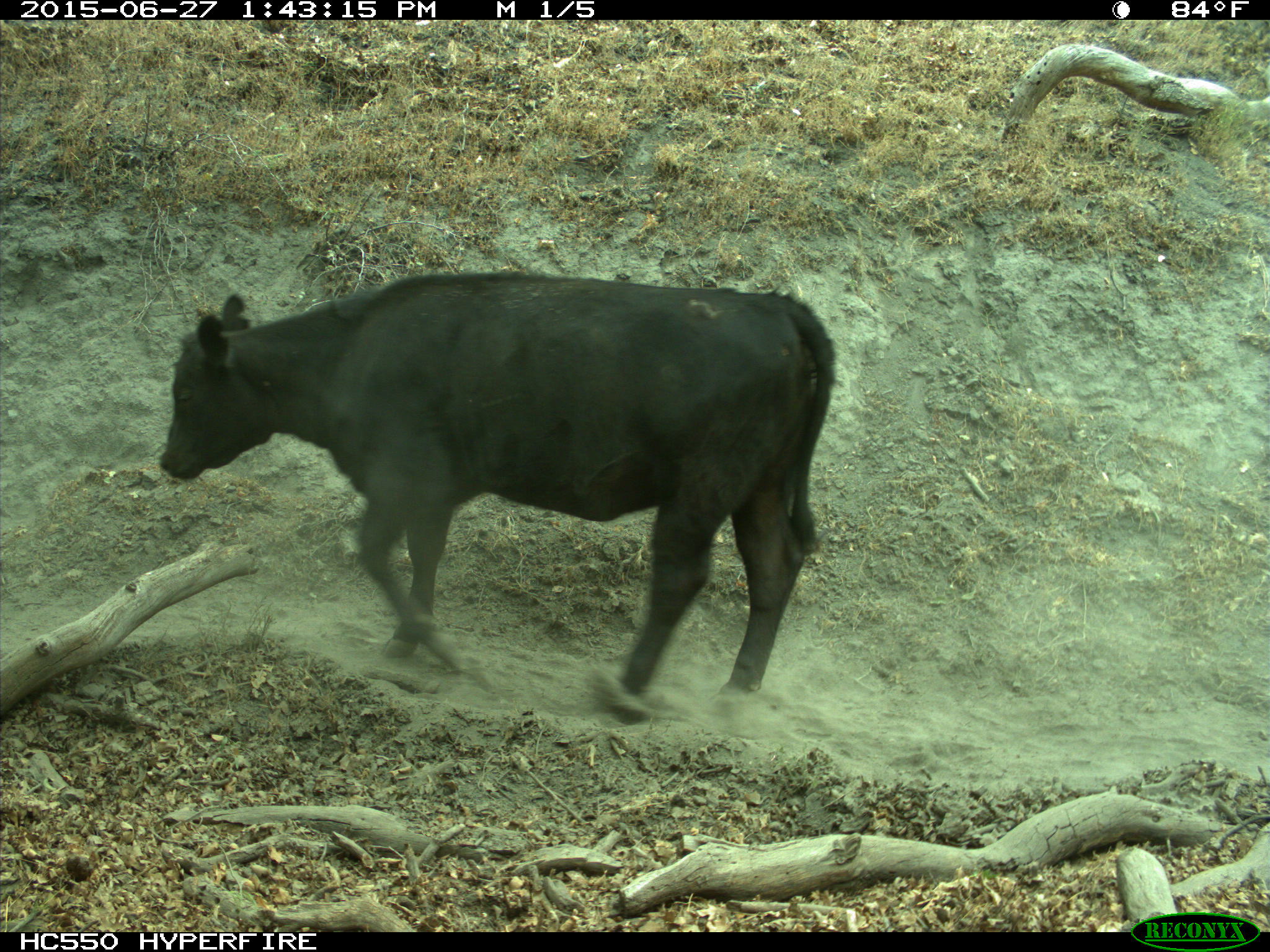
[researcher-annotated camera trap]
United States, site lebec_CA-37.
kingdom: Animalia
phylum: Chordata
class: Mammalia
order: Artiodactyla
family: Bovidae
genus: Bos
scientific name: Bos taurus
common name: domestic cow